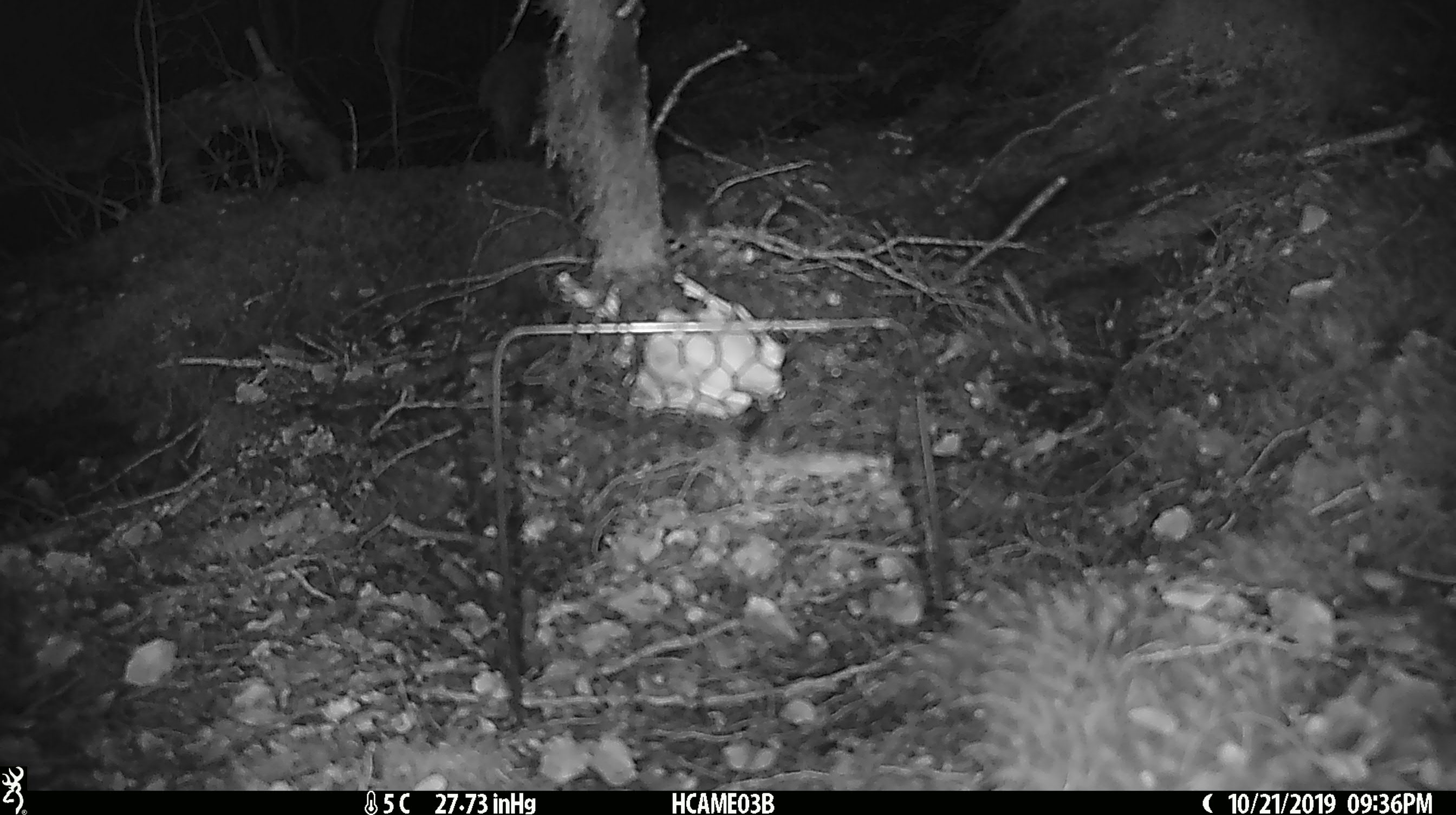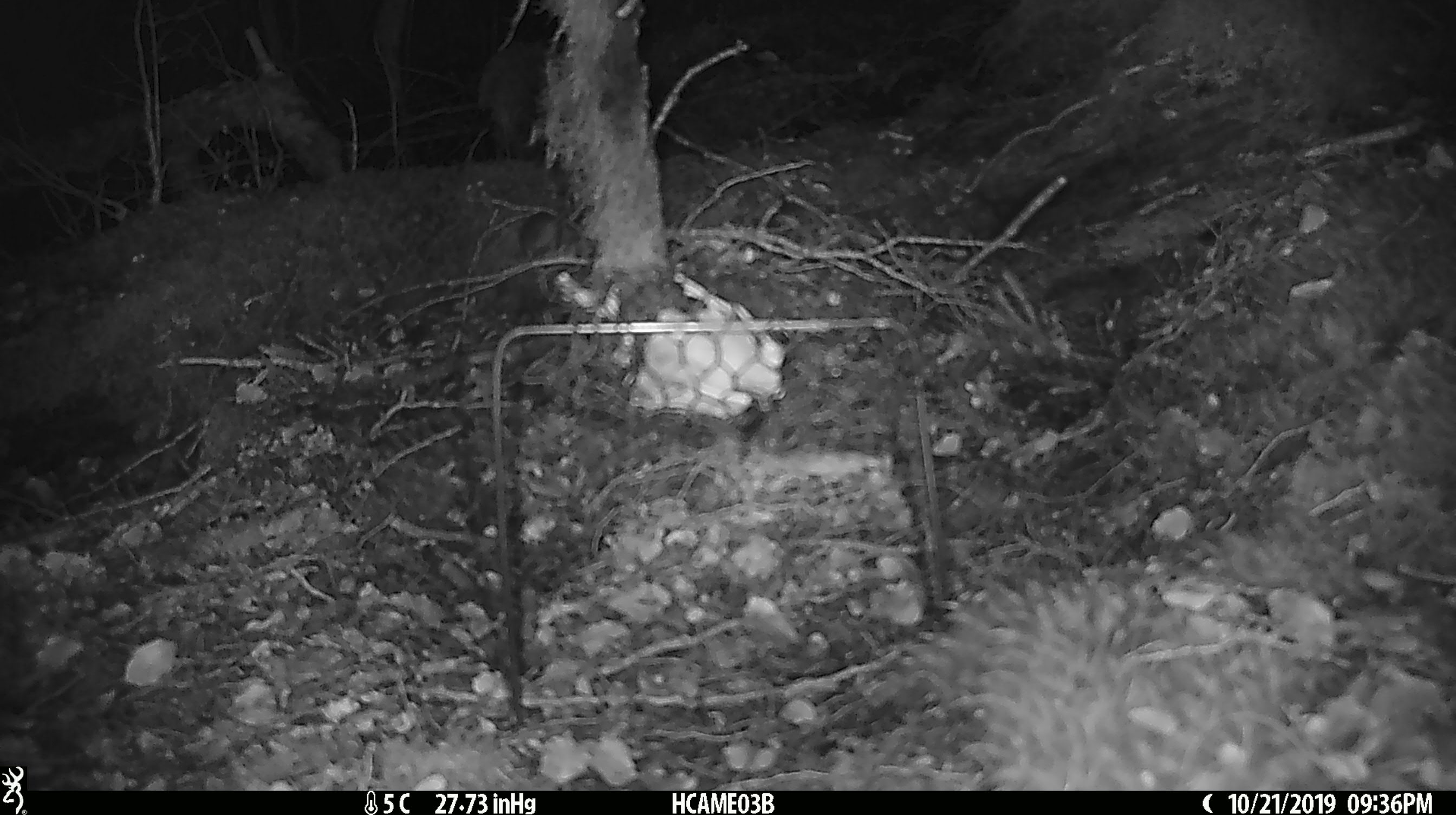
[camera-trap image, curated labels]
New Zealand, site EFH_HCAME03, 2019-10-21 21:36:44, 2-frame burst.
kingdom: Animalia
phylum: Chordata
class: Mammalia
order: Rodentia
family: Muridae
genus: Mus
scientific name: Mus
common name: mouse